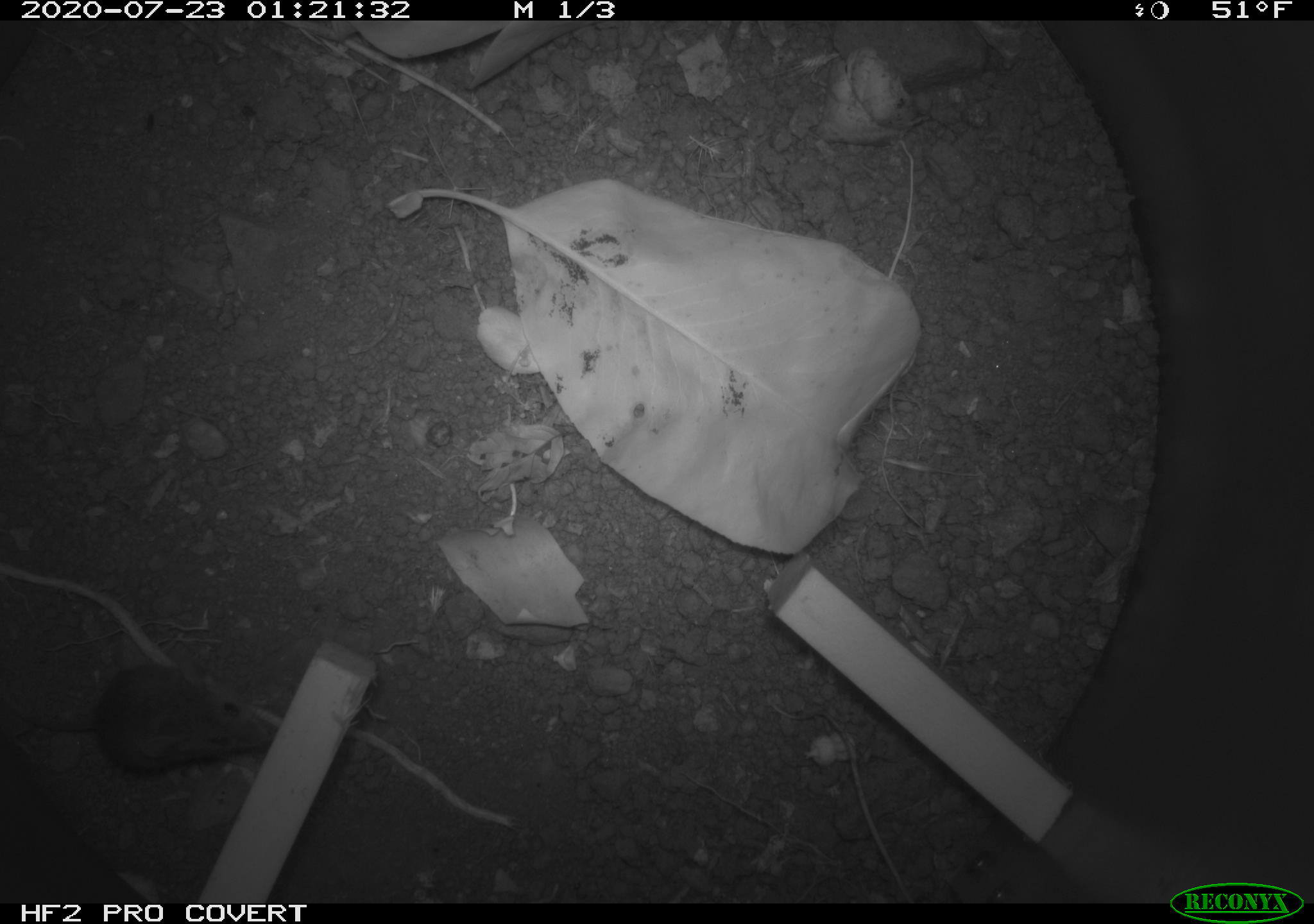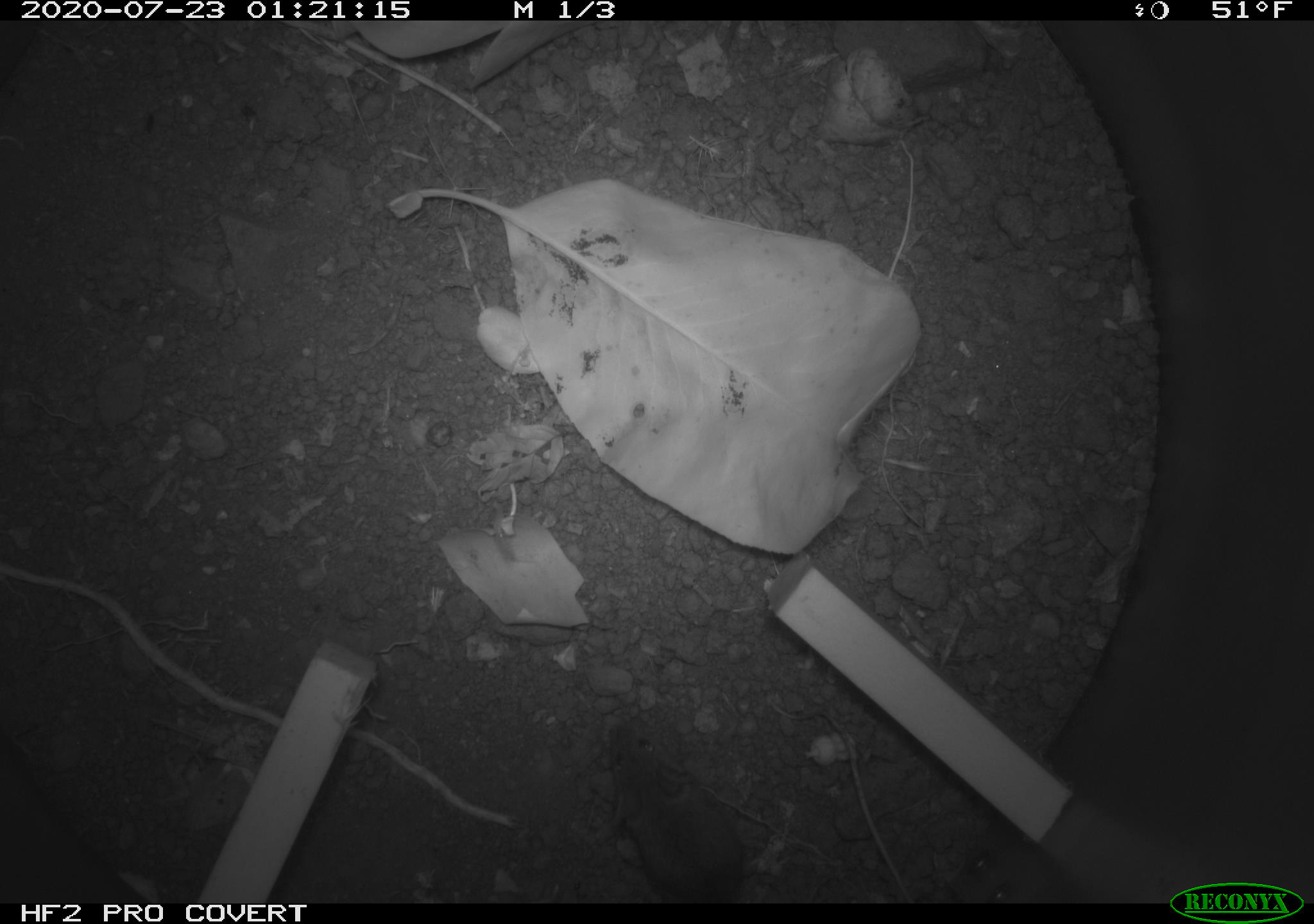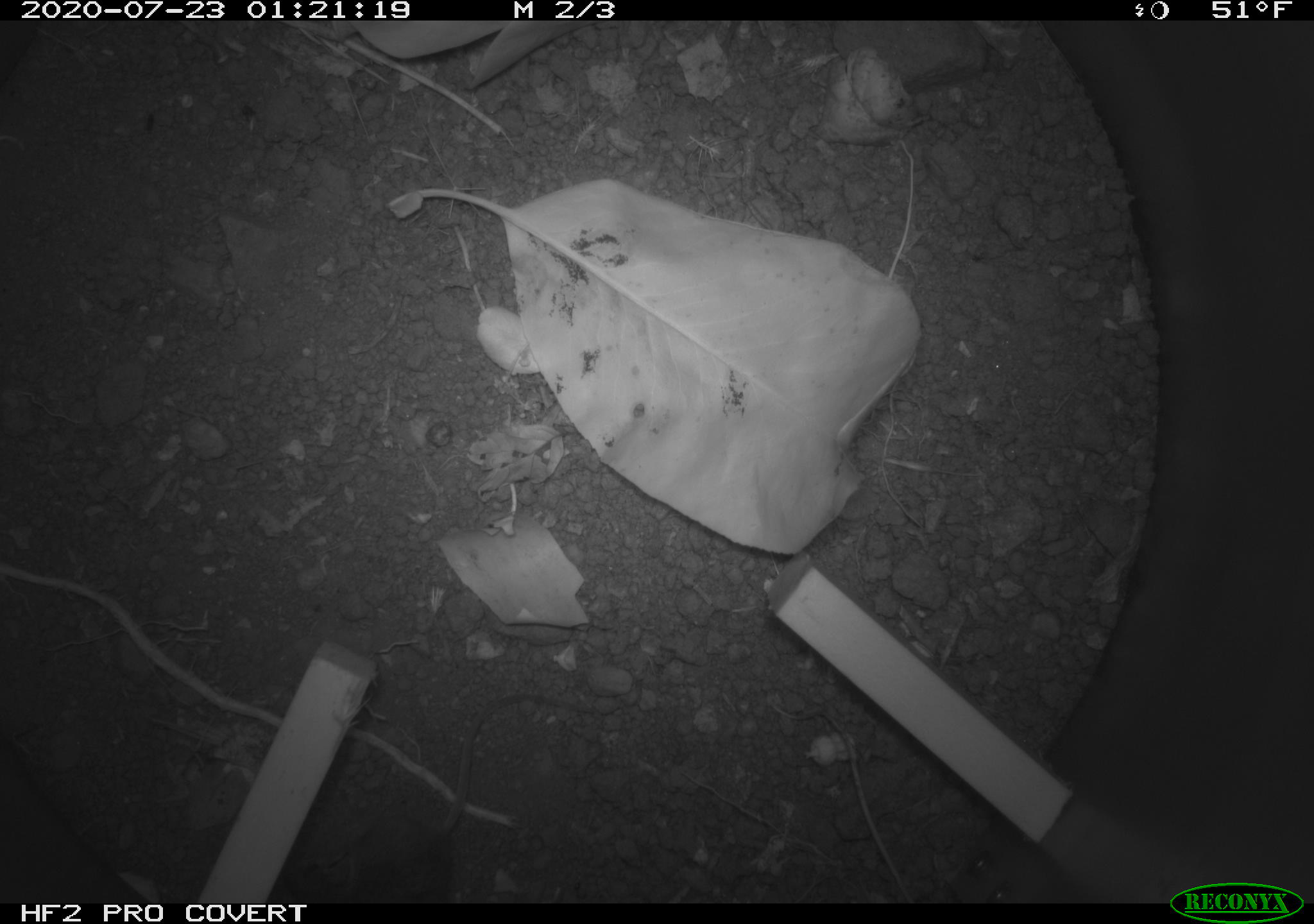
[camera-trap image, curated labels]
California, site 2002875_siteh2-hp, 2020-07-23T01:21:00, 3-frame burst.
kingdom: Animalia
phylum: Chordata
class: Mammalia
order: Rodentia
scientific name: Rodentia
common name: rodent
Rodent (Rodentia).